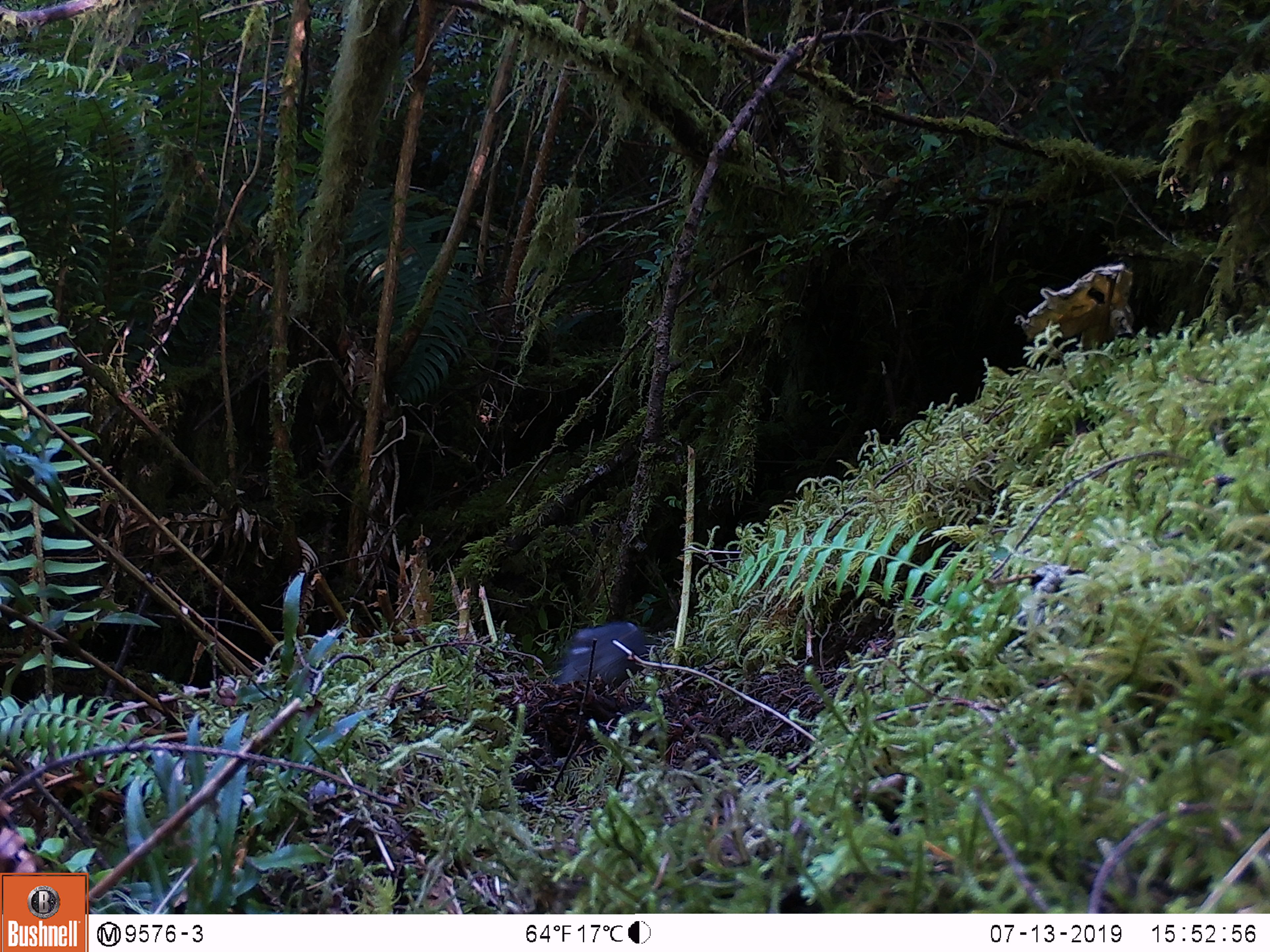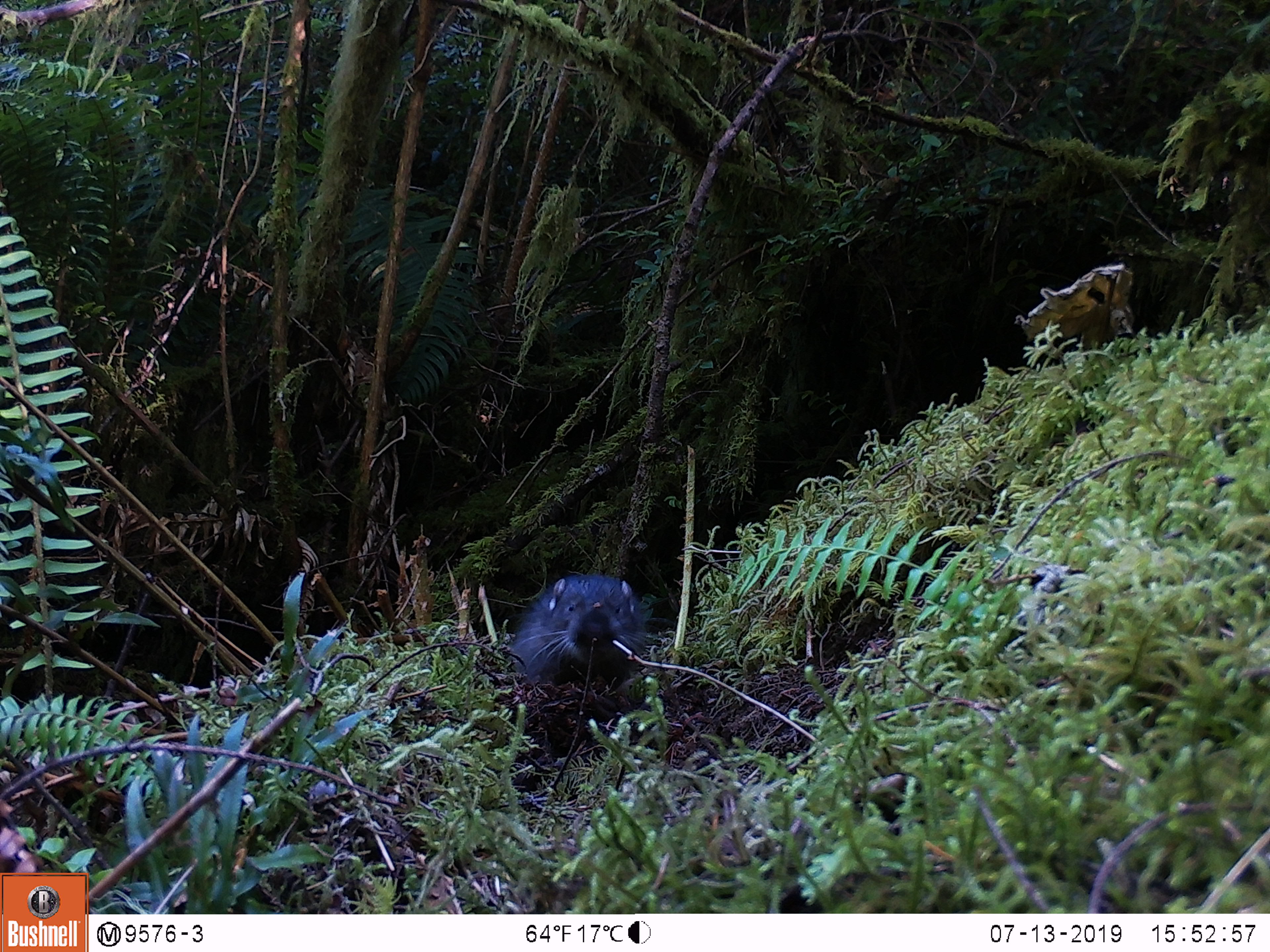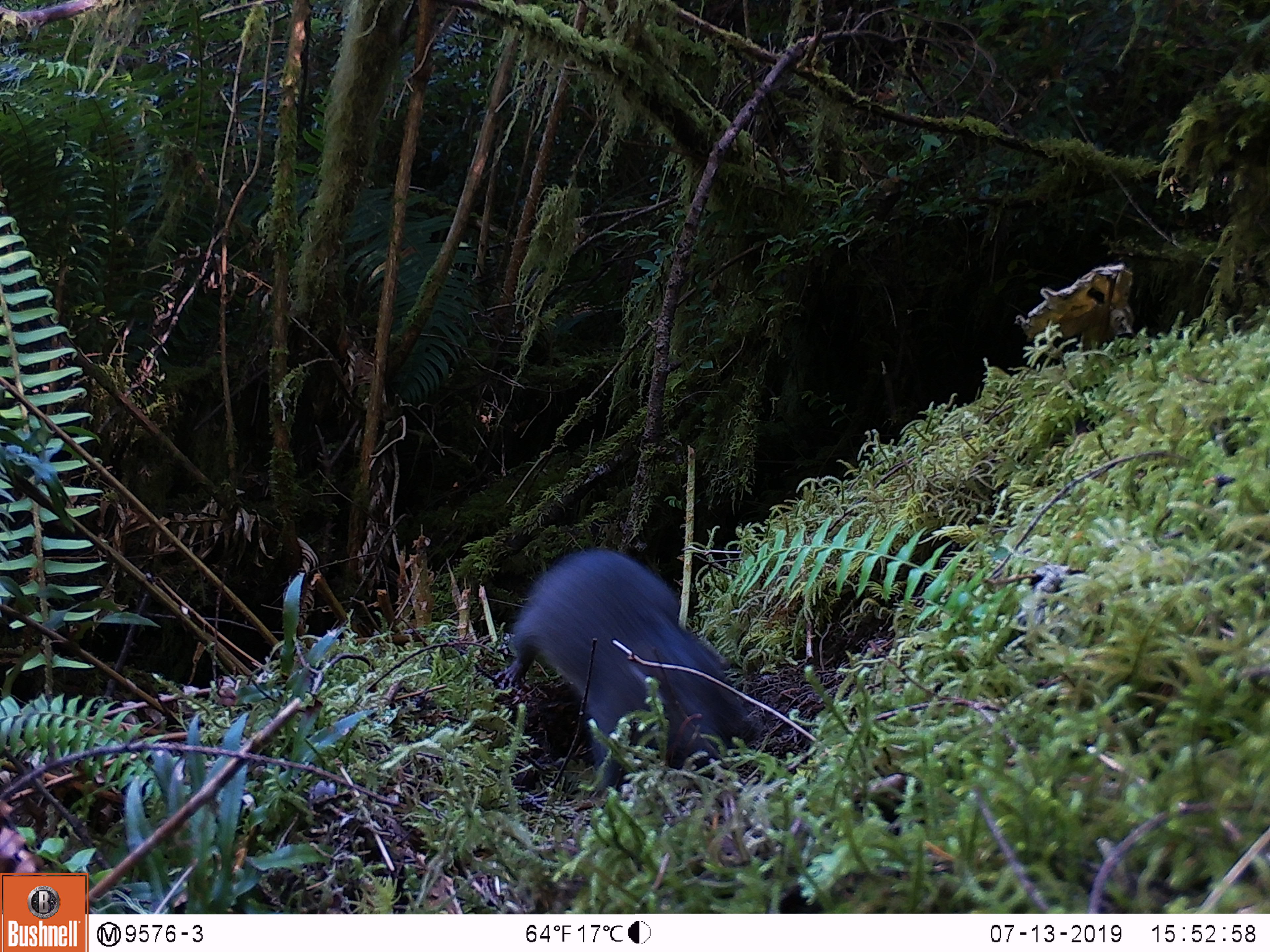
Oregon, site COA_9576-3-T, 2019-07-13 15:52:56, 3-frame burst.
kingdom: Animalia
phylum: Chordata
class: Mammalia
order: Rodentia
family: Aplodontiidae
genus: Aplodontia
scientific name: Aplodontia rufa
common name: mountain beaver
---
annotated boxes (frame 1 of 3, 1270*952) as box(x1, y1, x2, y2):
mountain beaver: box(560, 617, 658, 692)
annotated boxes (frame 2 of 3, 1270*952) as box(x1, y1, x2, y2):
mountain beaver: box(505, 574, 652, 696)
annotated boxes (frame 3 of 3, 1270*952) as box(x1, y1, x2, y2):
mountain beaver: box(504, 543, 752, 782)